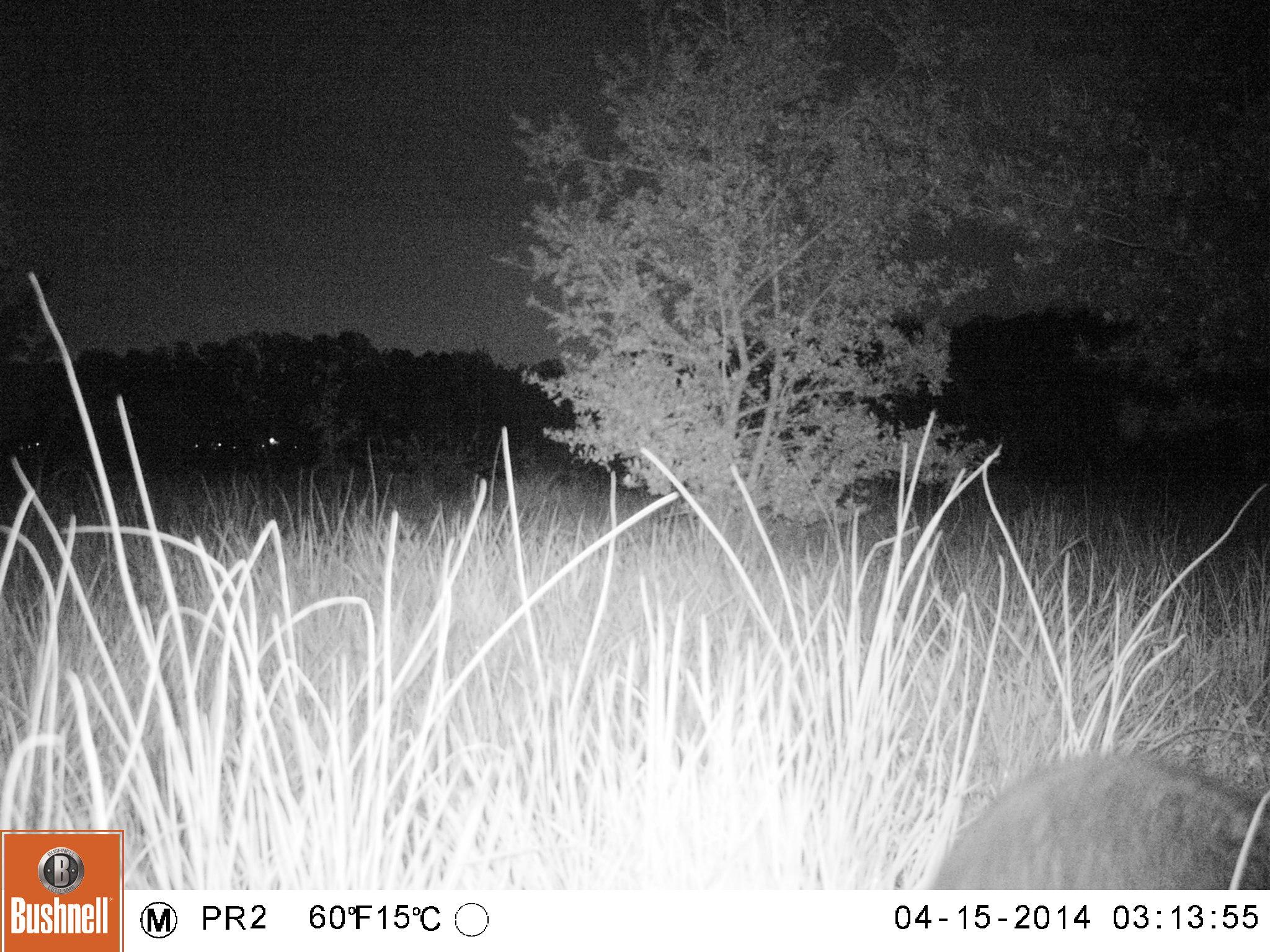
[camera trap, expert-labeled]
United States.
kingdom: Animalia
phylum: Chordata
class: Mammalia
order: Carnivora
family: Procyonidae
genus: Procyon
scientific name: Procyon lotor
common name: northern raccoon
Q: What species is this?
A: Northern Raccoon (Procyon lotor).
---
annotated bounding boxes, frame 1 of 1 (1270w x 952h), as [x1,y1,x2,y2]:
Northern Raccoon: [914,732,1270,889]